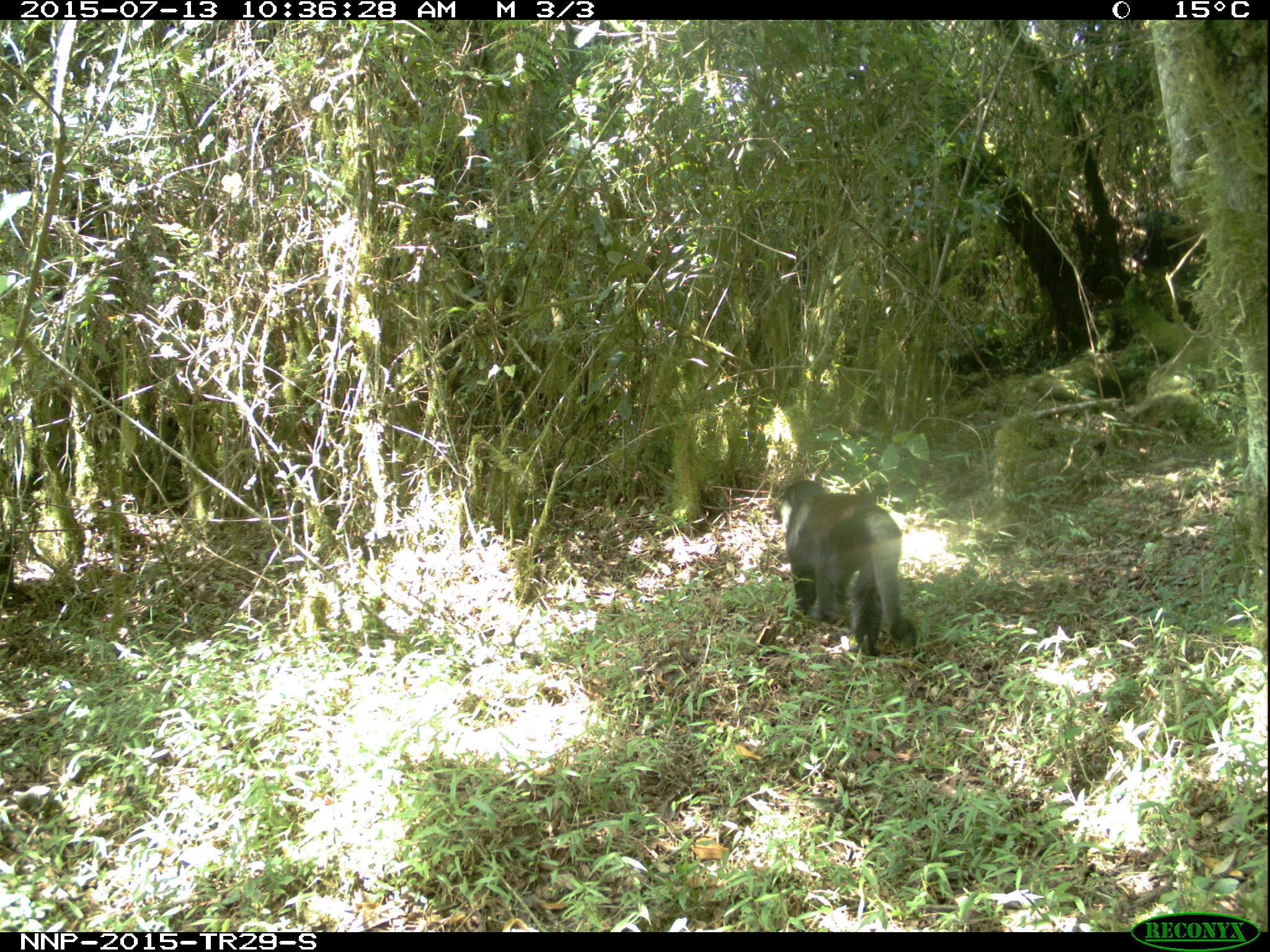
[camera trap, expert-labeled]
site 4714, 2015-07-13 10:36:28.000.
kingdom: Animalia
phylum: Chordata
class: Mammalia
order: Primates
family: Cercopithecidae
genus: Allochrocebus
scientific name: Allochrocebus lhoesti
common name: l'hoest's monkey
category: cercopithecus lhoesti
Cercopithecus lhoesti (l'hoest's monkey) (Allochrocebus lhoesti), count 2.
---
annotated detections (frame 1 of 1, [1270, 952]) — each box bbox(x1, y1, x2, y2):
cercopithecus lhoesti: bbox(777, 480, 916, 656)